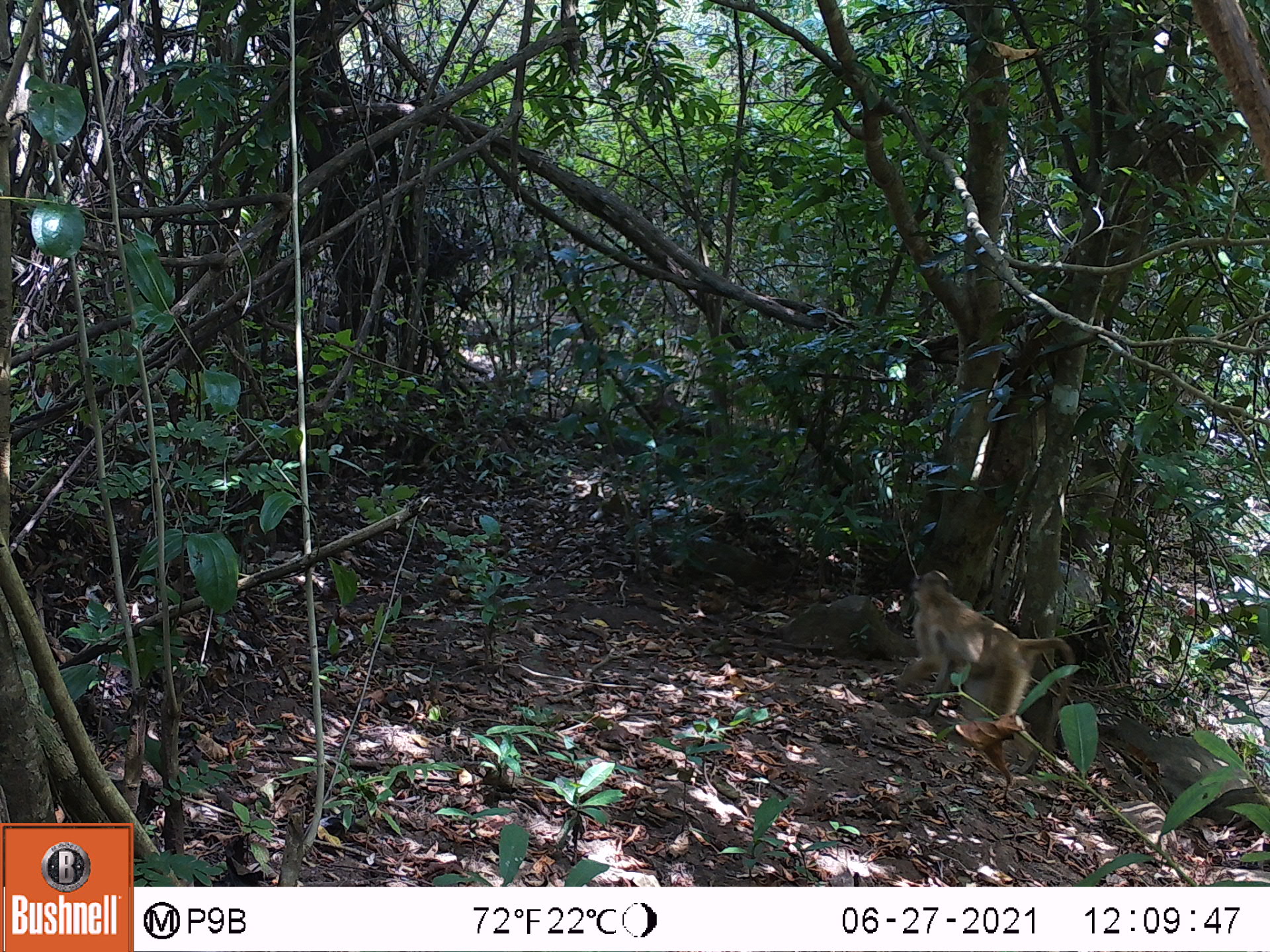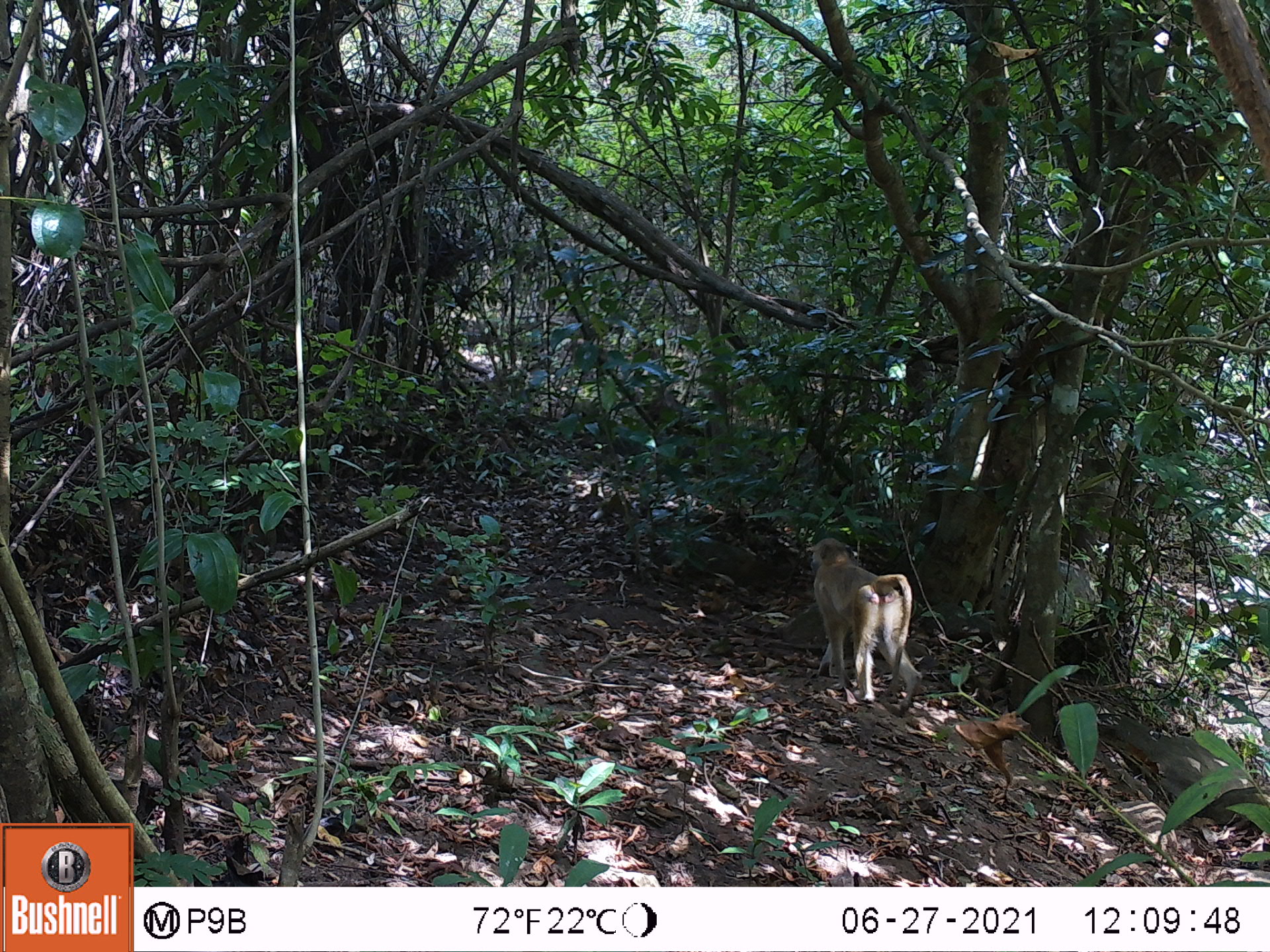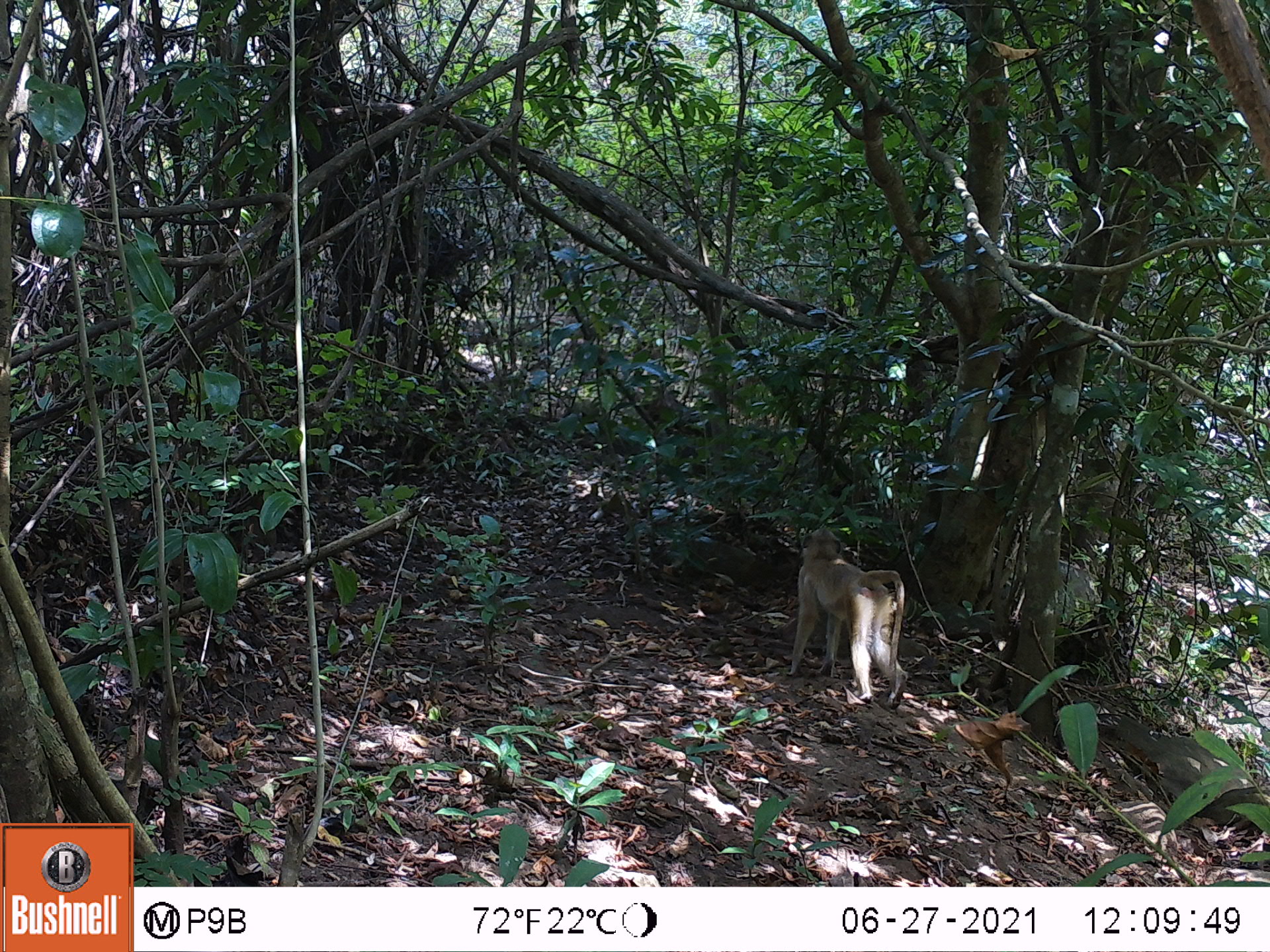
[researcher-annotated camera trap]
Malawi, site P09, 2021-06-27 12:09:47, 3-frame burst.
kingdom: Animalia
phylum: Chordata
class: Mammalia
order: Primates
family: Cercopithecidae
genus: Papio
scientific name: Papio cynocephalus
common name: yellow baboon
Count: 1.